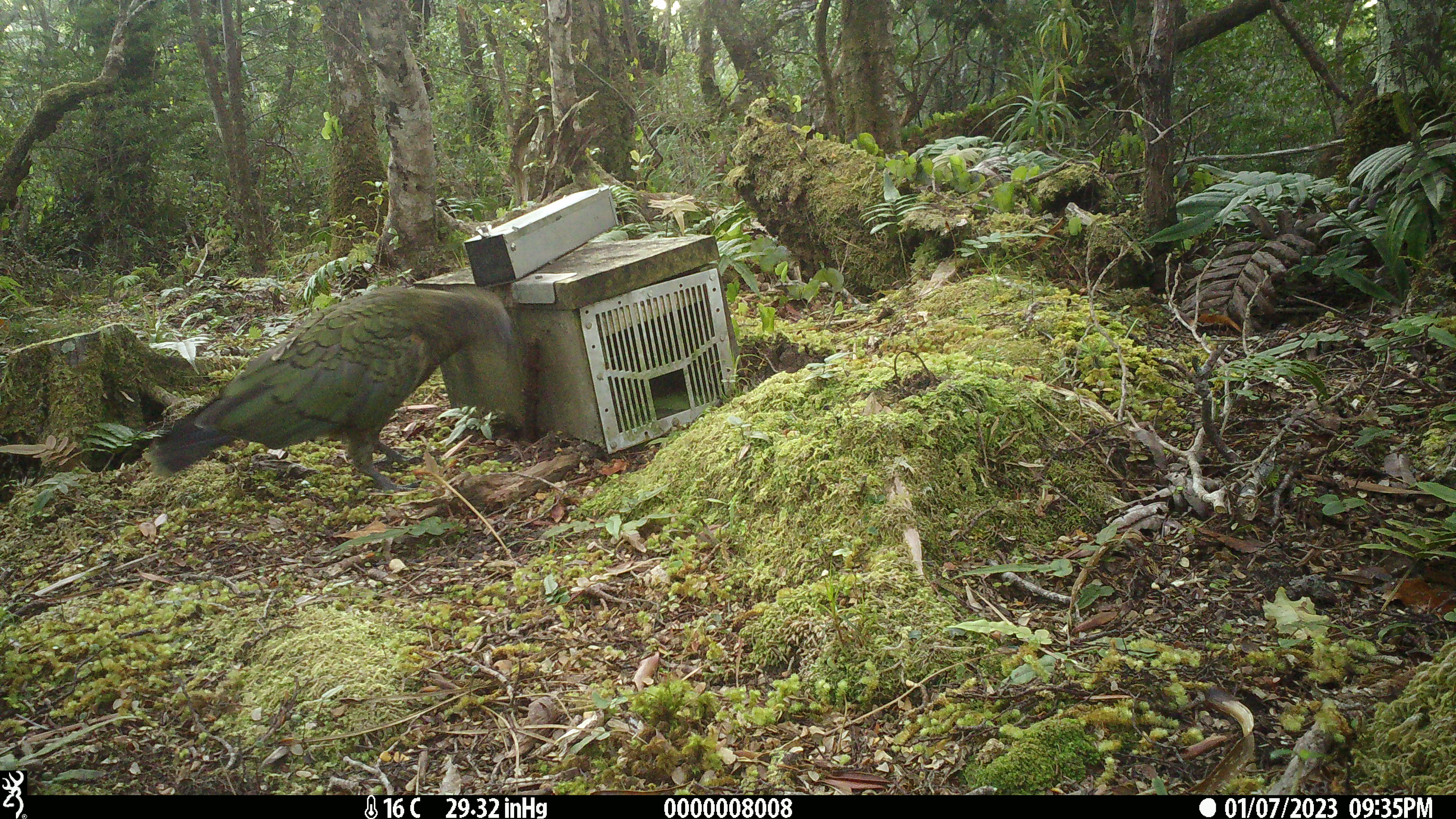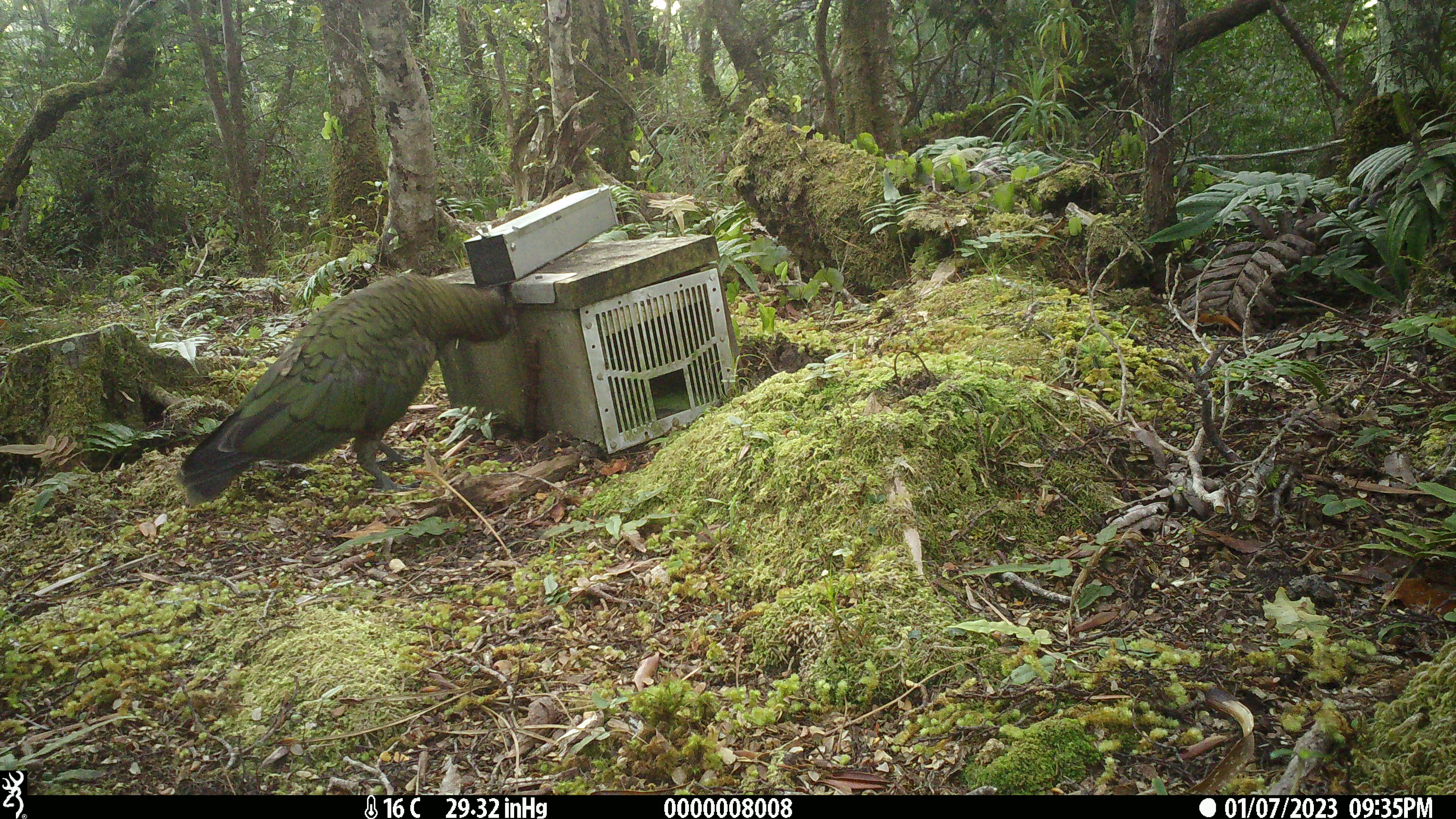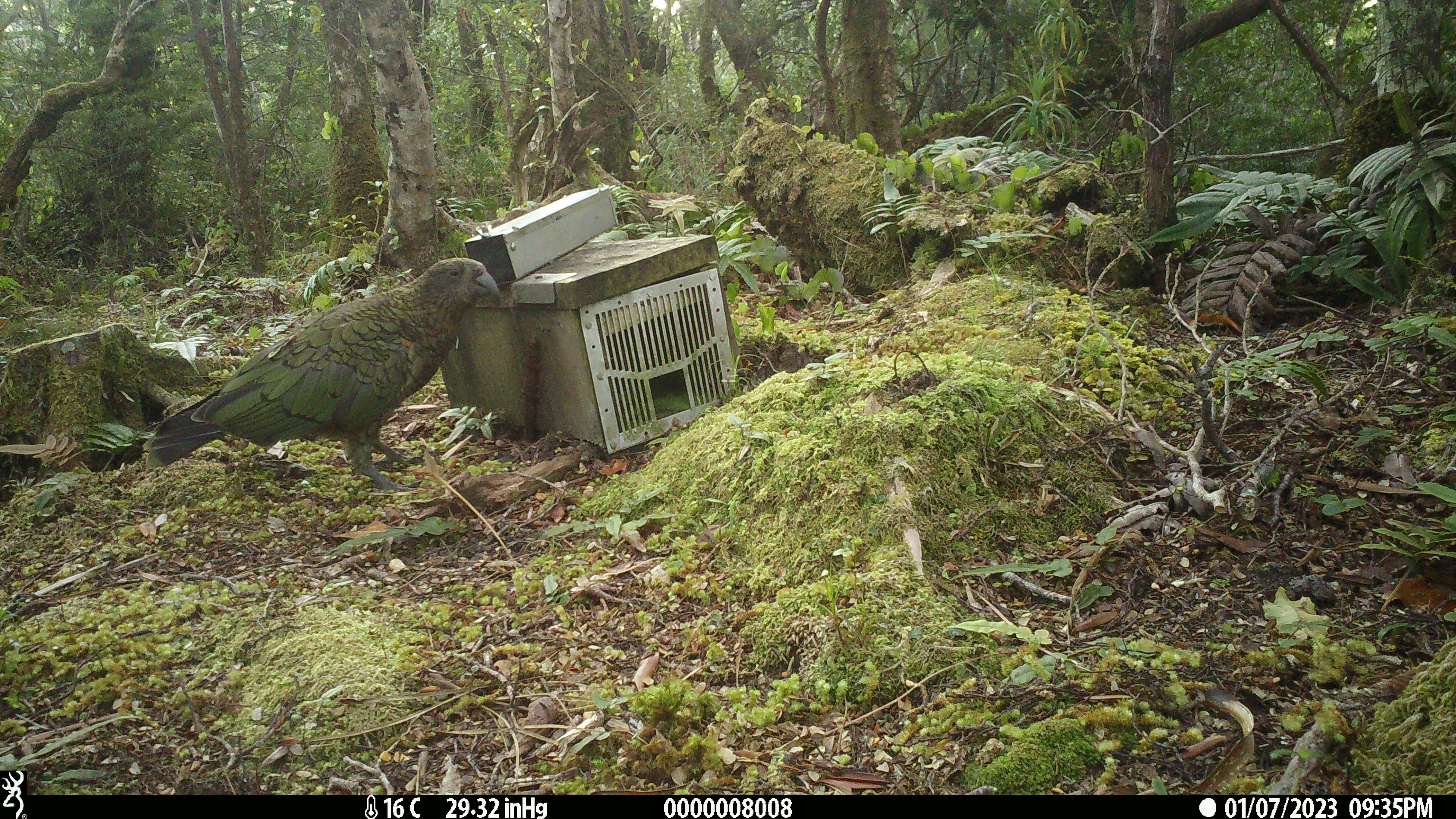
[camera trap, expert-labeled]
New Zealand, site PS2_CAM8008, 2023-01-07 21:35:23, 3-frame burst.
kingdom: Animalia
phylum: Chordata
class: Aves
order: Psittaciformes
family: Strigopidae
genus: Nestor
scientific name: Nestor notabilis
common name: kea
Kea (Nestor notabilis).